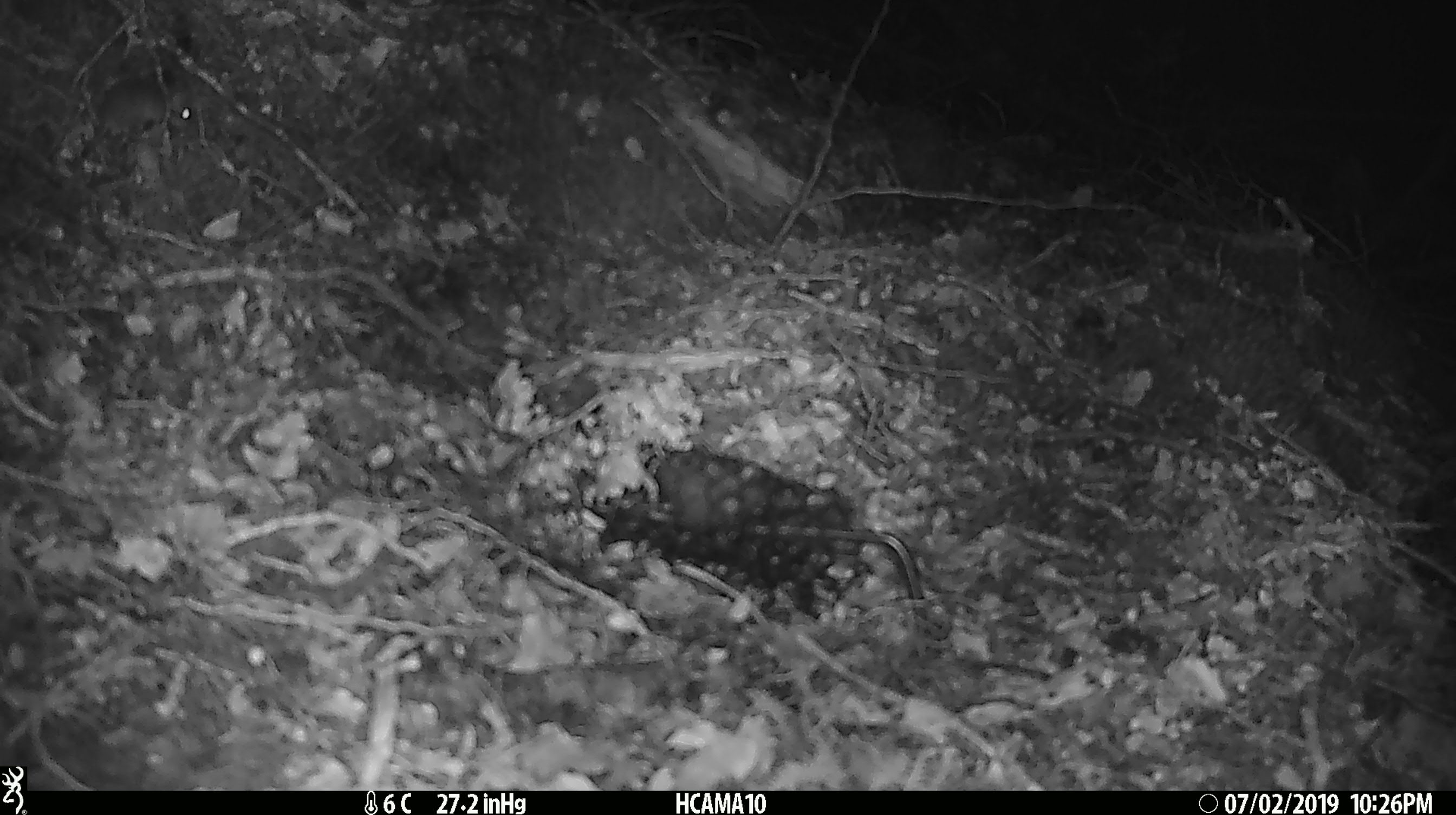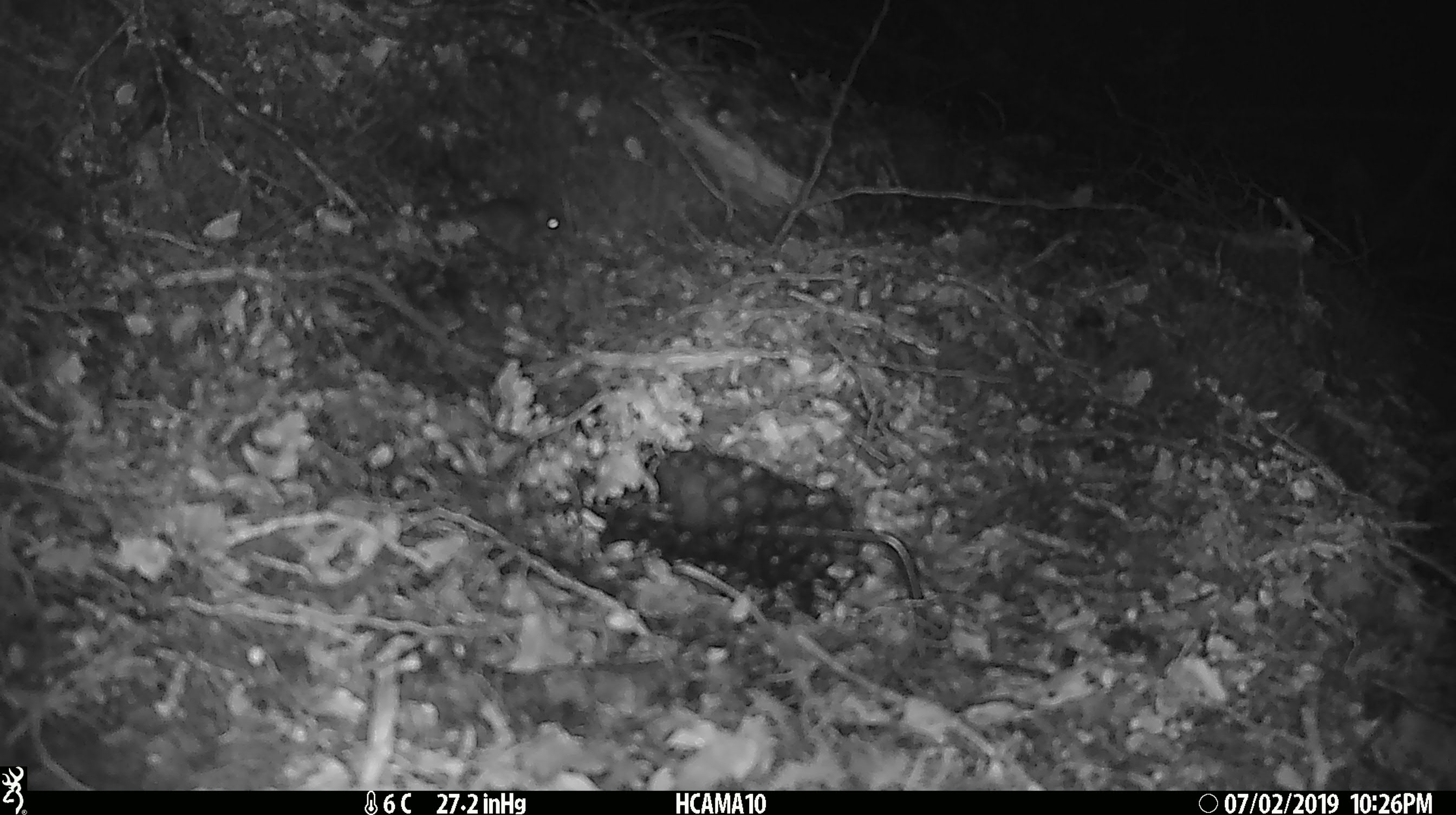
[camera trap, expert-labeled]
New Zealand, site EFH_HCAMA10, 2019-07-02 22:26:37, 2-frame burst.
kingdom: Animalia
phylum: Chordata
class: Mammalia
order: Rodentia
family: Muridae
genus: Mus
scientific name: Mus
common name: mouse